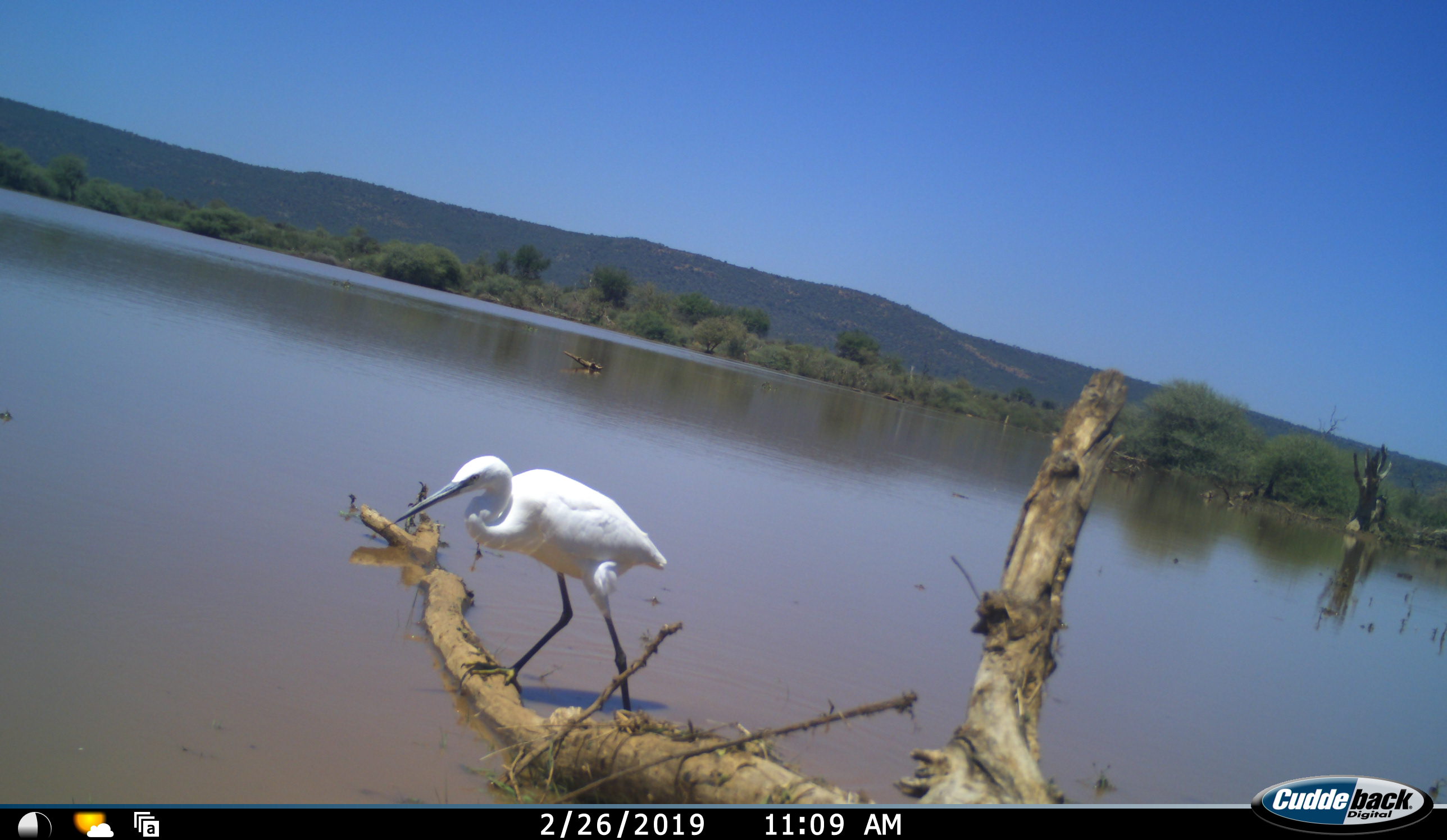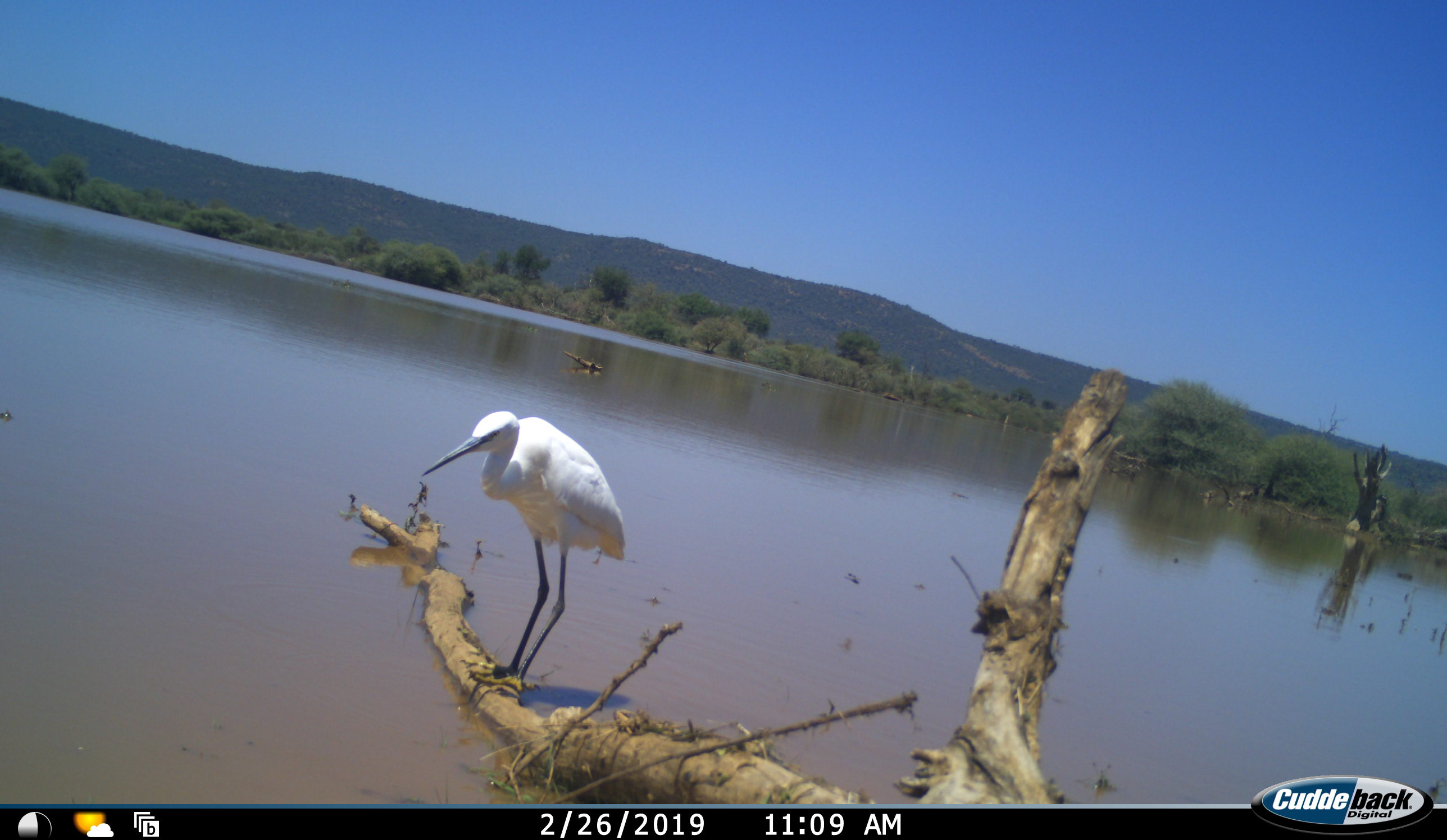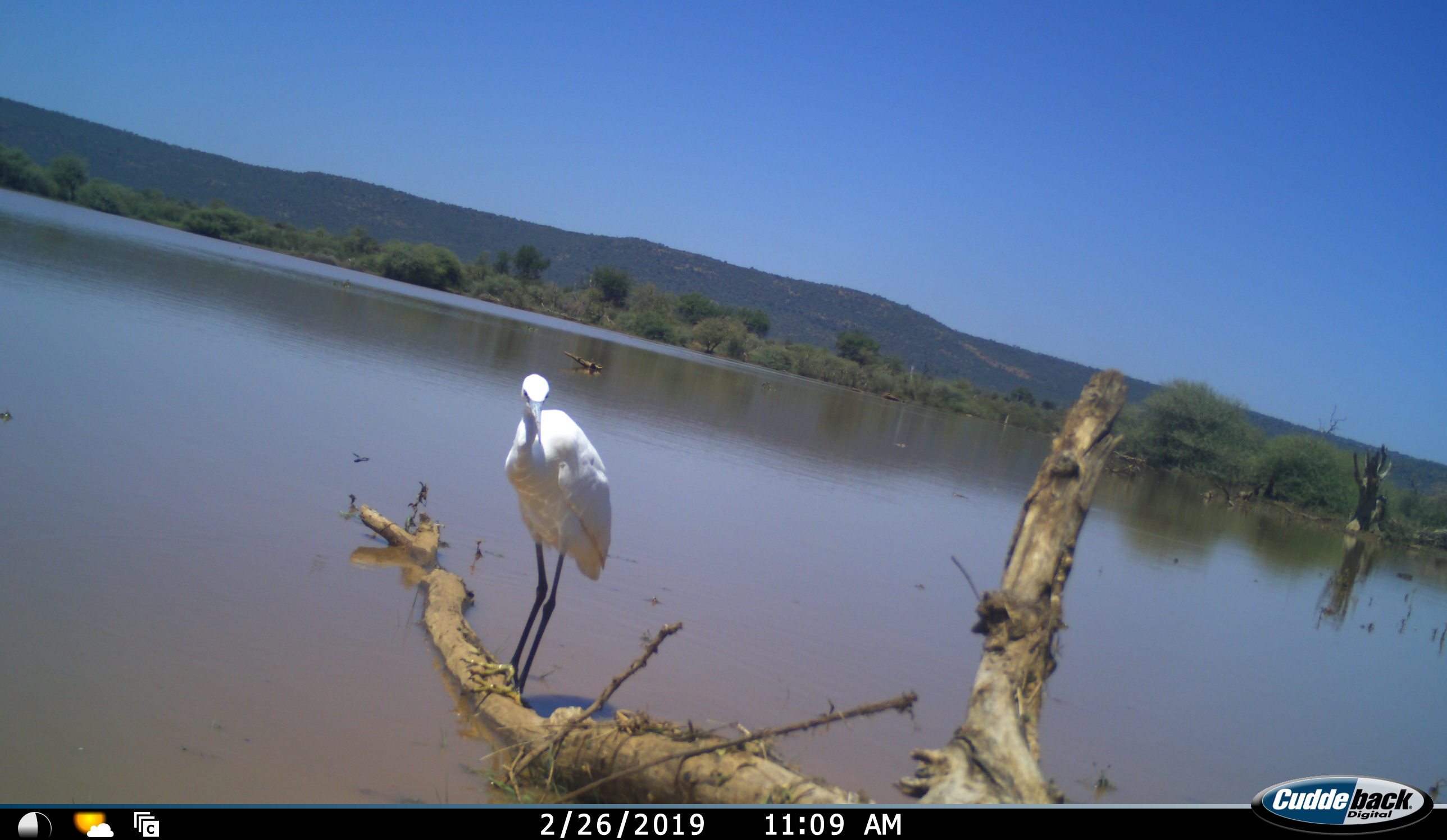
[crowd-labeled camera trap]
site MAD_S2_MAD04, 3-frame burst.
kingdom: Animalia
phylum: Chordata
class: Aves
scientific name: Aves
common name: bird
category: birdother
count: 1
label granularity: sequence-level